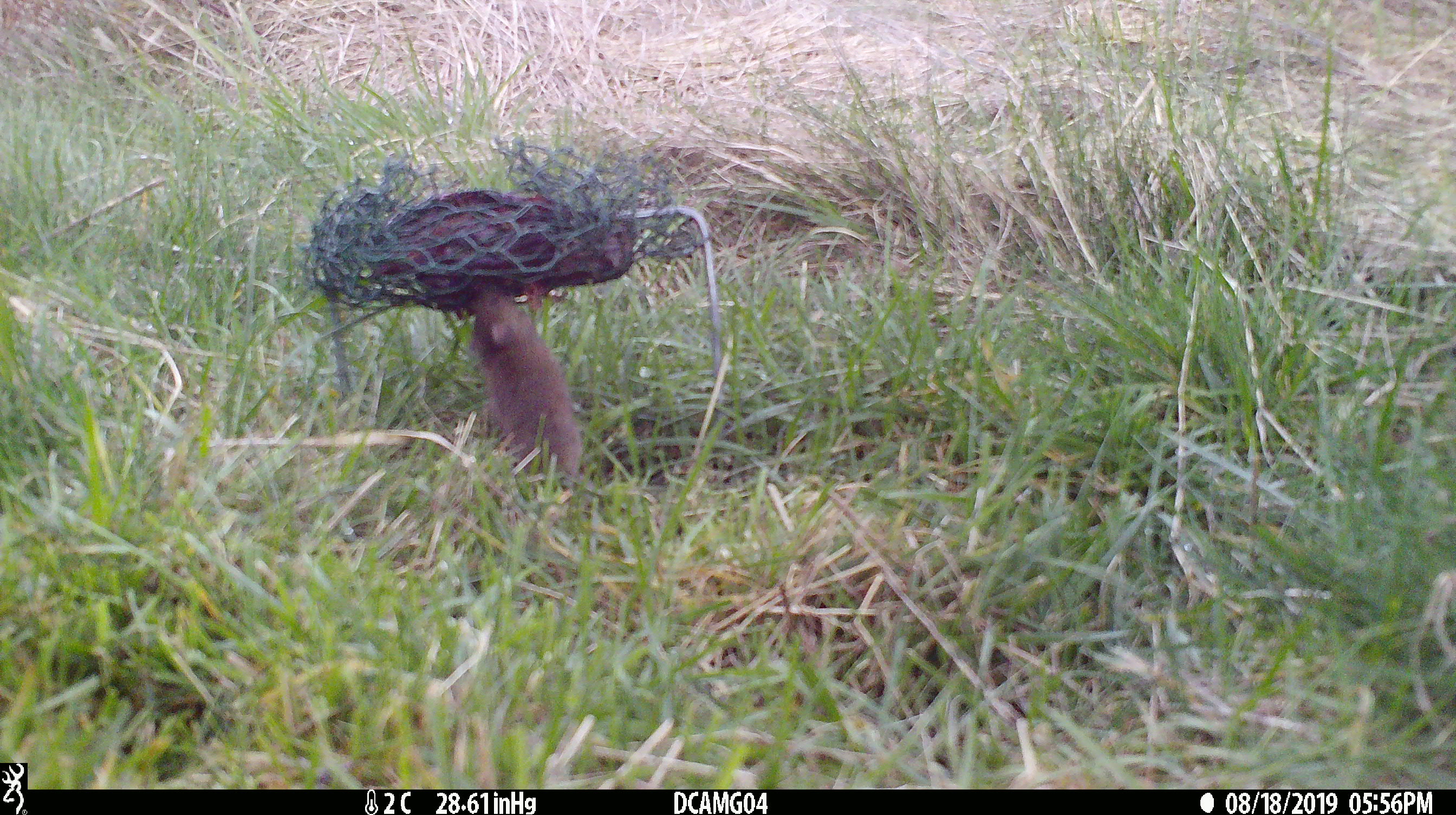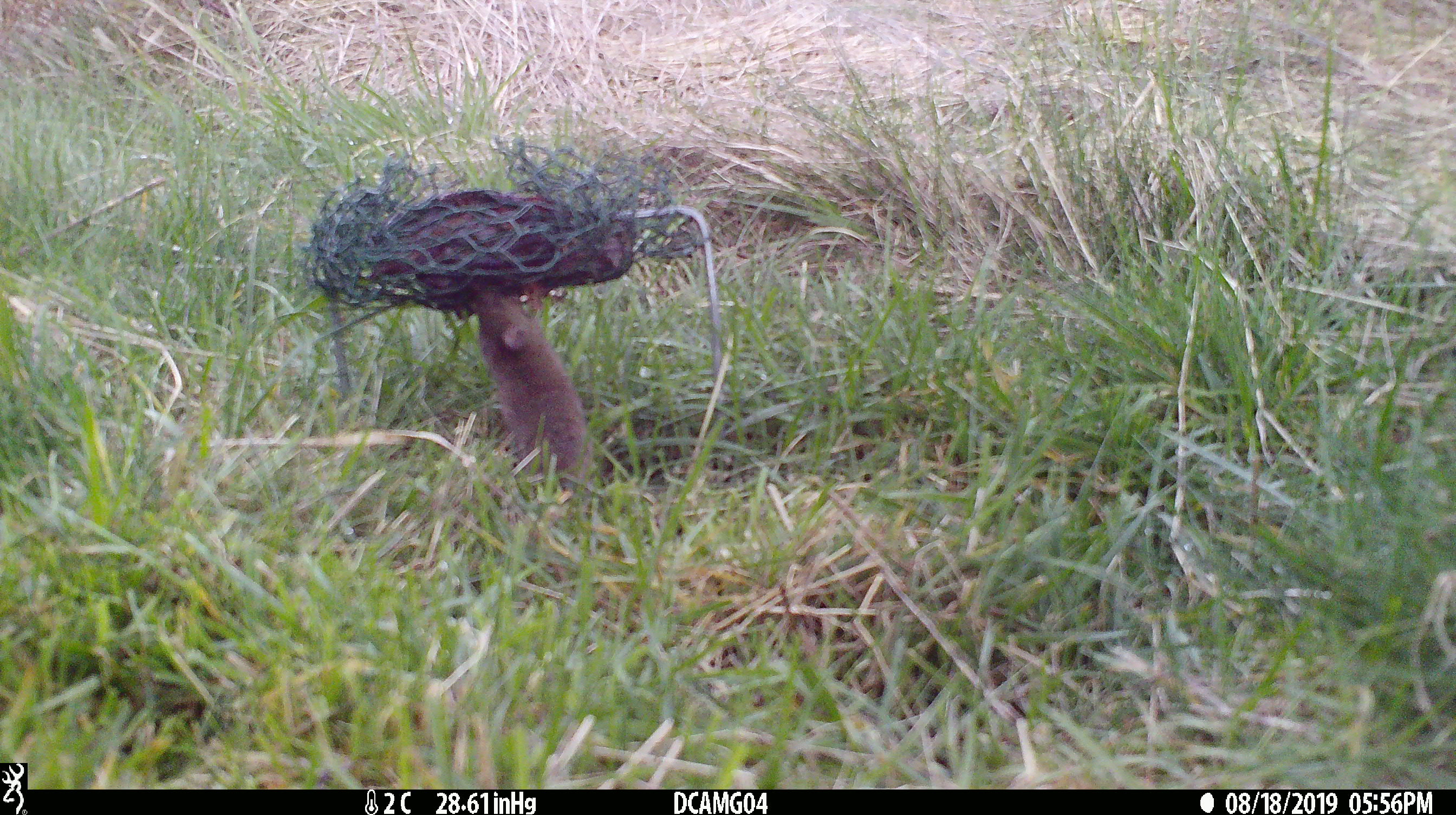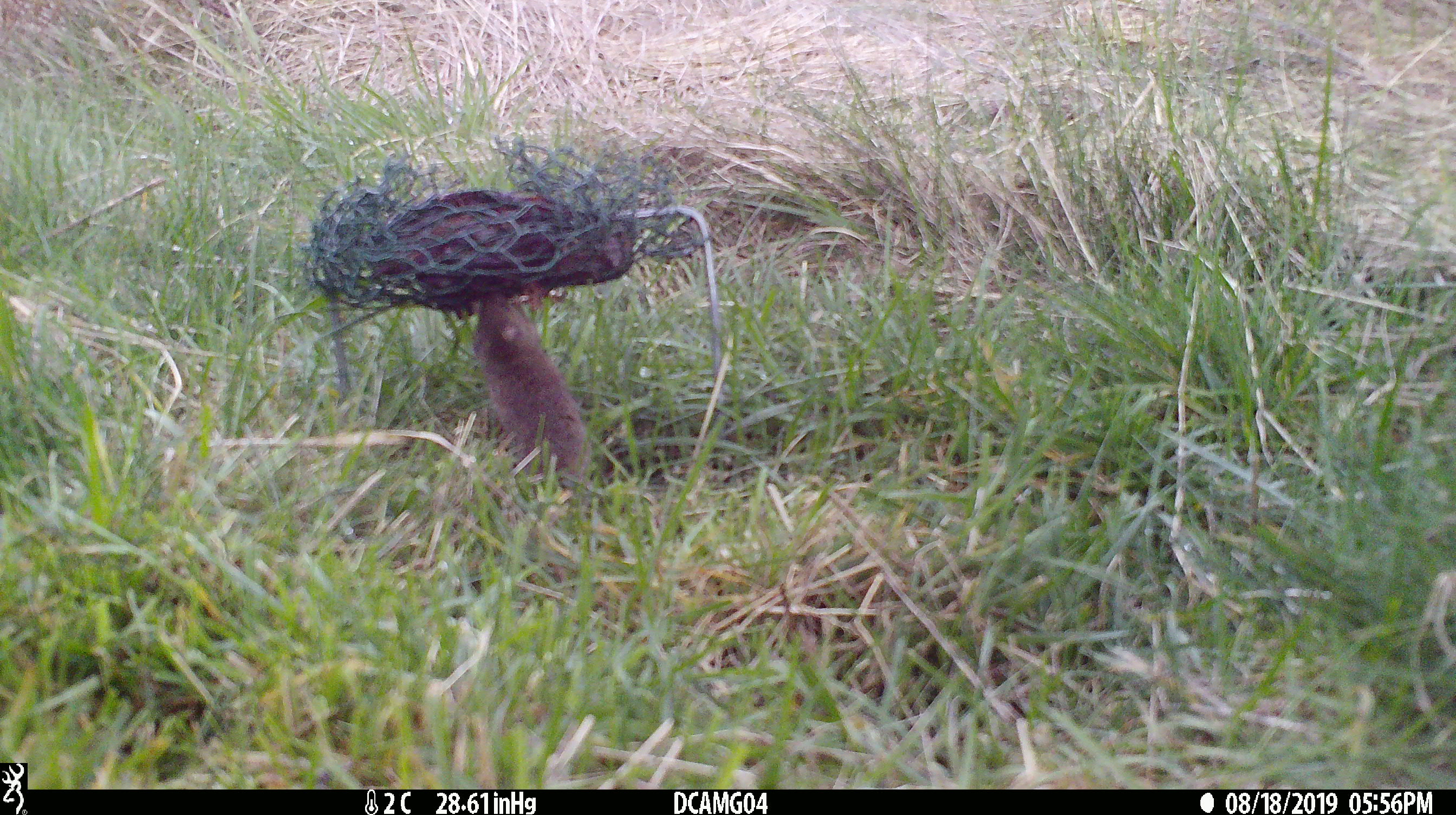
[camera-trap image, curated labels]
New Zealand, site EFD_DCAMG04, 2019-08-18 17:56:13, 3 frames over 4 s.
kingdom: Animalia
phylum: Chordata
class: Mammalia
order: Rodentia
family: Muridae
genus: Mus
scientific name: Mus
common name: mouse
Mouse (Mus).